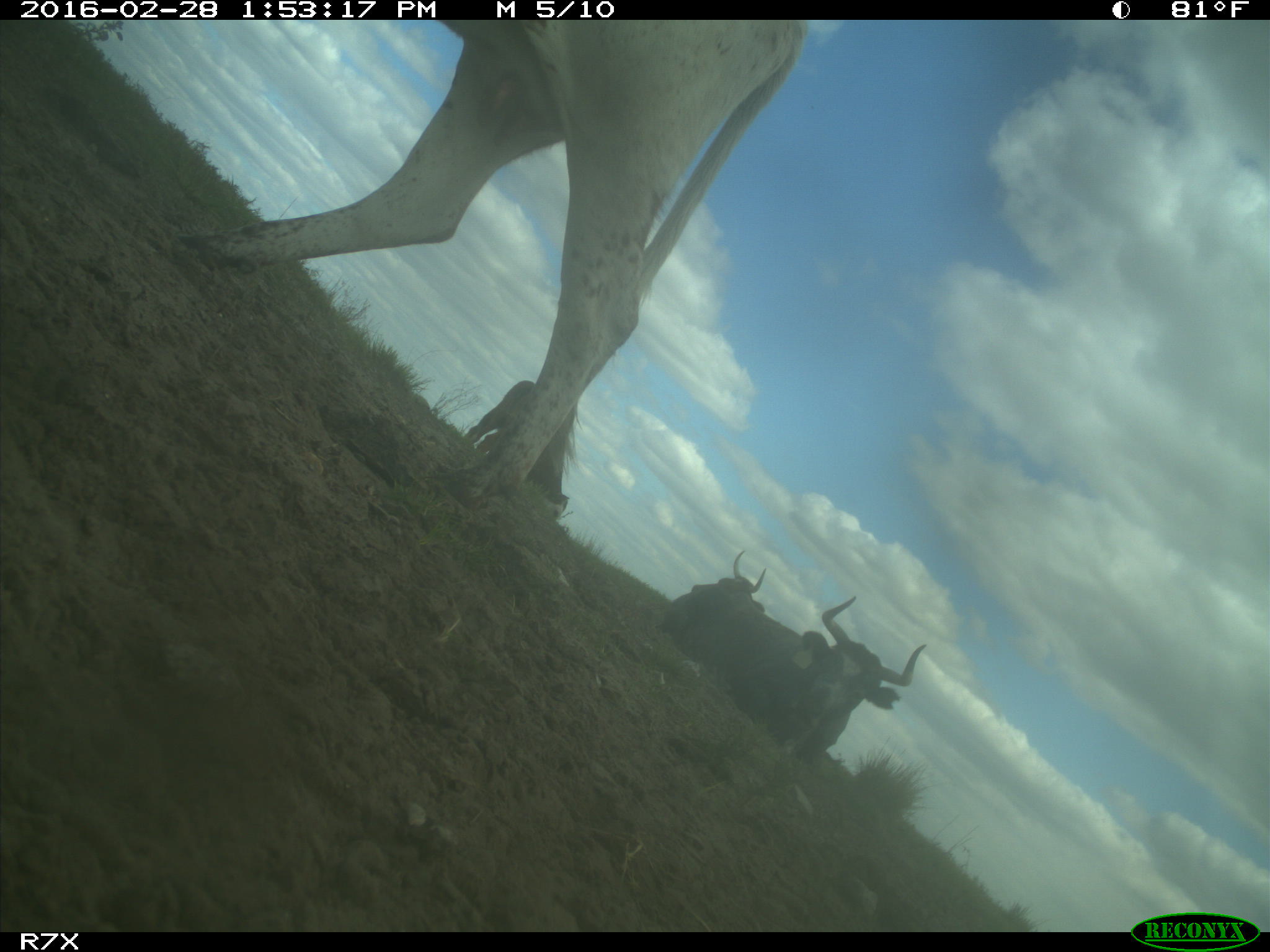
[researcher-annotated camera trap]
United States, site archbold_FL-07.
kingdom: Animalia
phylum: Chordata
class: Mammalia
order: Artiodactyla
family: Bovidae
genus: Bos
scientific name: Bos taurus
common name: domestic cow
Bos taurus (domestic cow).